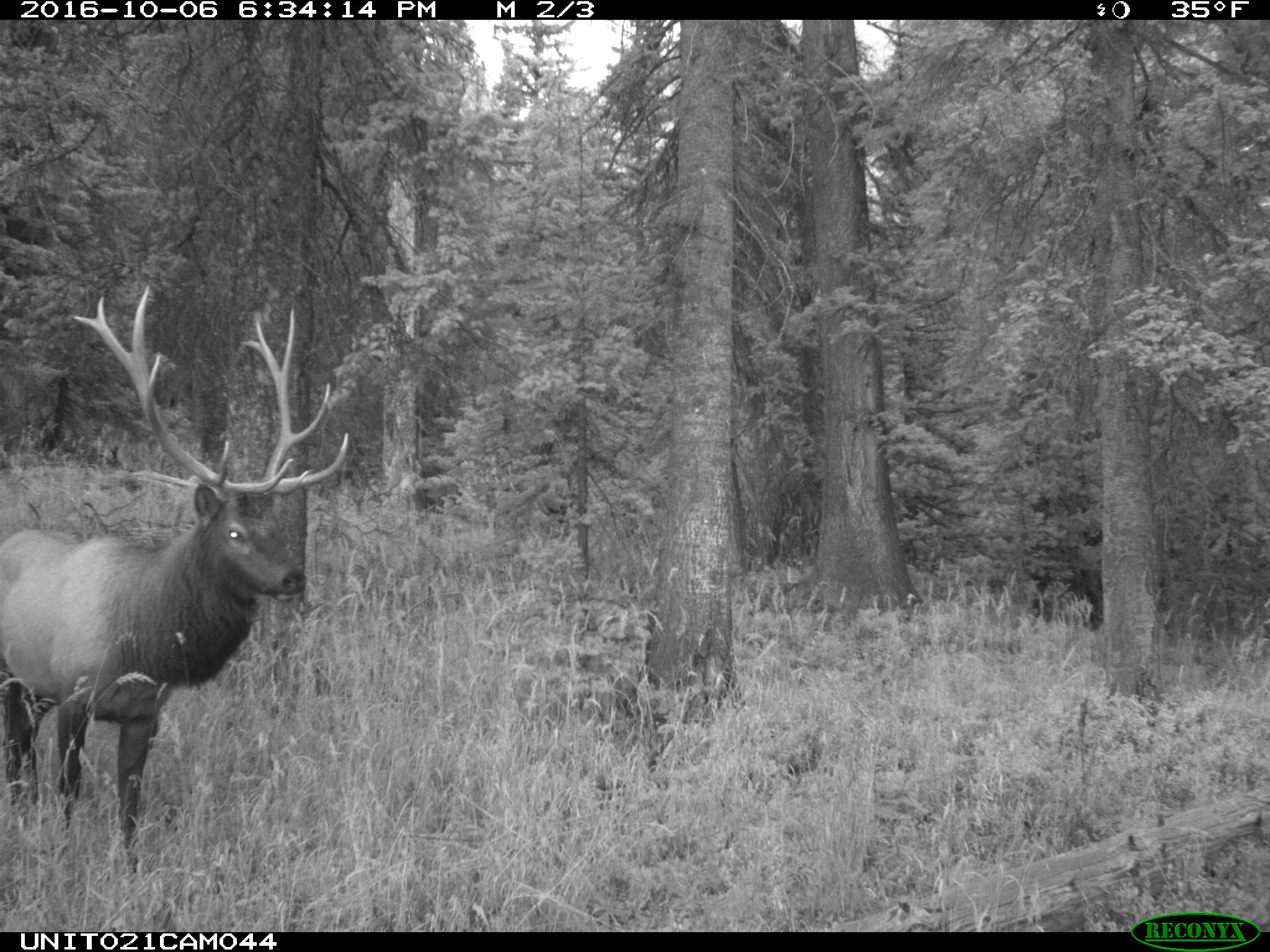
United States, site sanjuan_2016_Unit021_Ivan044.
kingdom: Animalia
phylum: Chordata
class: Mammalia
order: Artiodactyla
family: Cervidae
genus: Cervus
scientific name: Cervus elaphus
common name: red deer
Cervus elaphus (red deer).